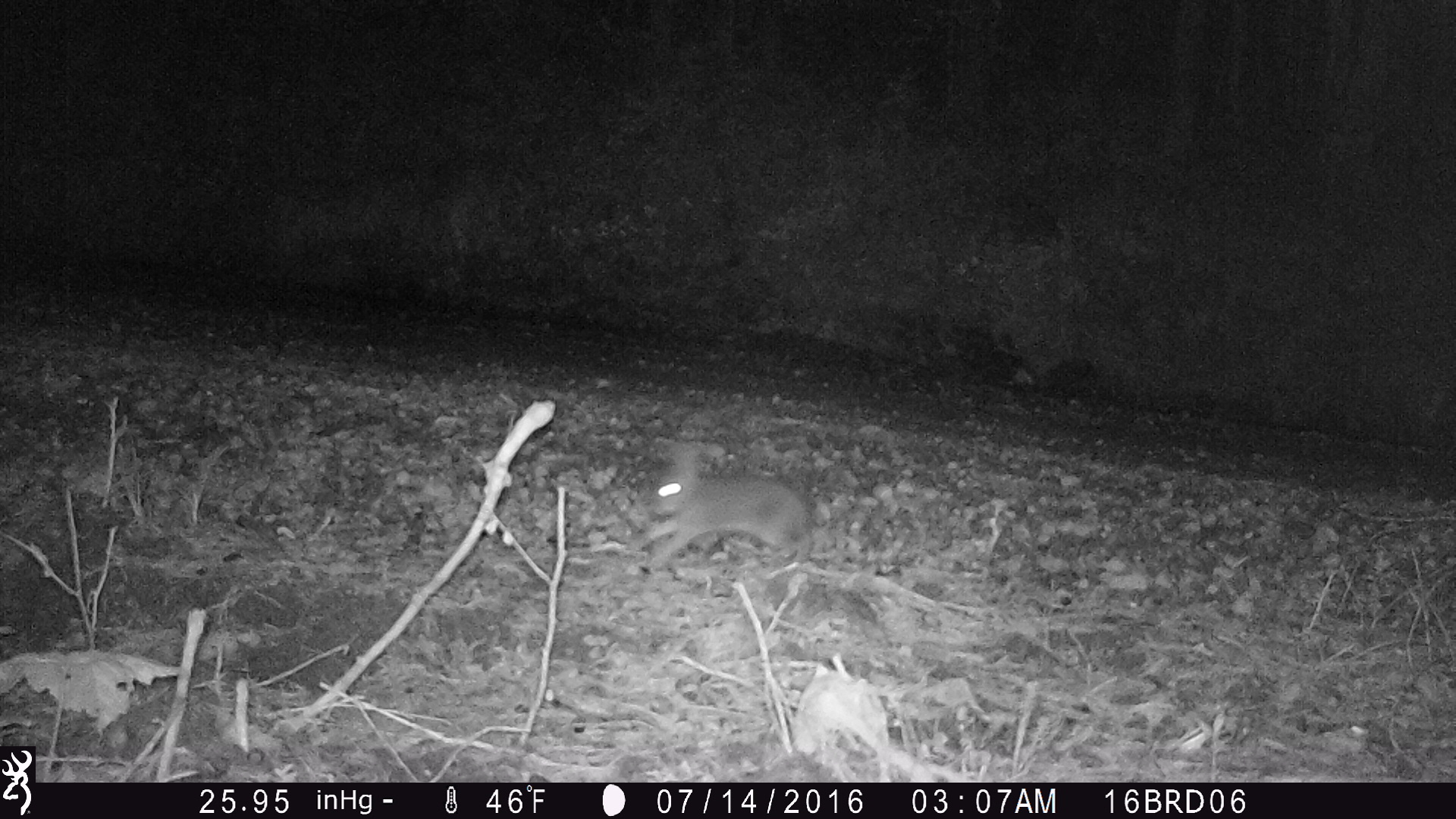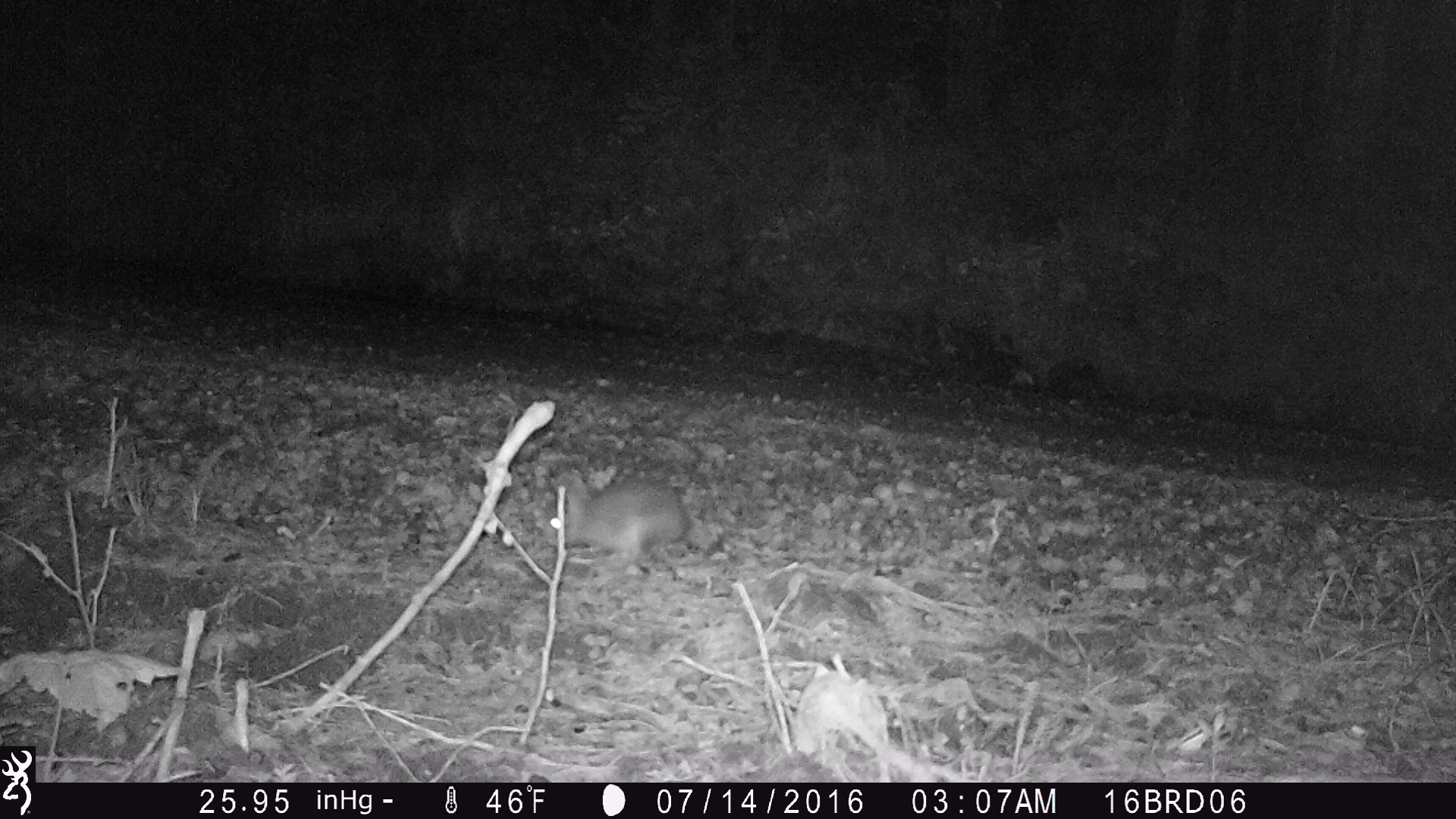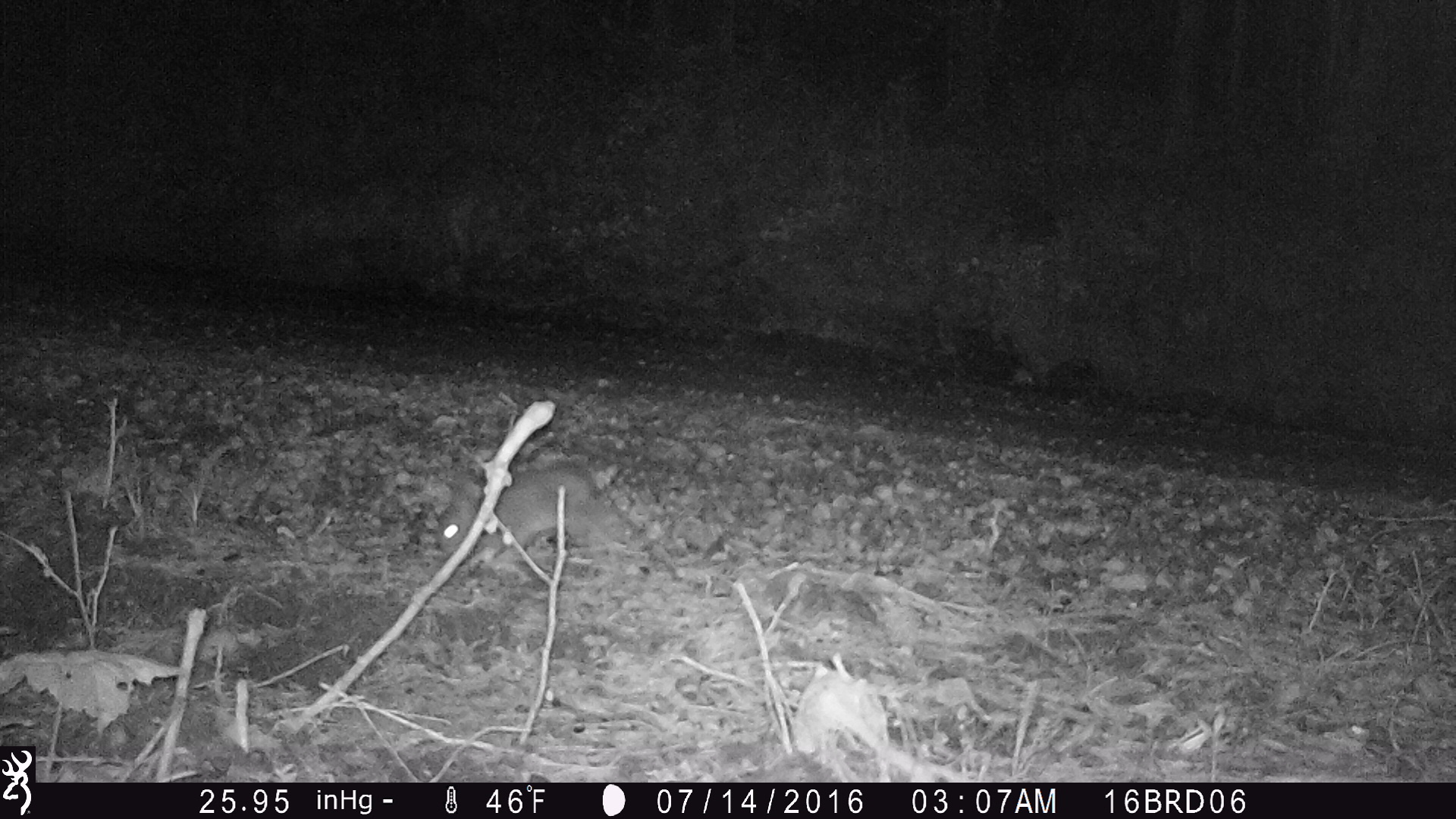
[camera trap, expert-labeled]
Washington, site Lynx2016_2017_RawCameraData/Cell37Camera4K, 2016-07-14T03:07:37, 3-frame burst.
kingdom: Animalia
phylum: Chordata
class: Mammalia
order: Lagomorpha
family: Leporidae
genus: Lepus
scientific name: Lepus americanus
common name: snowshoe hare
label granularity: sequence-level